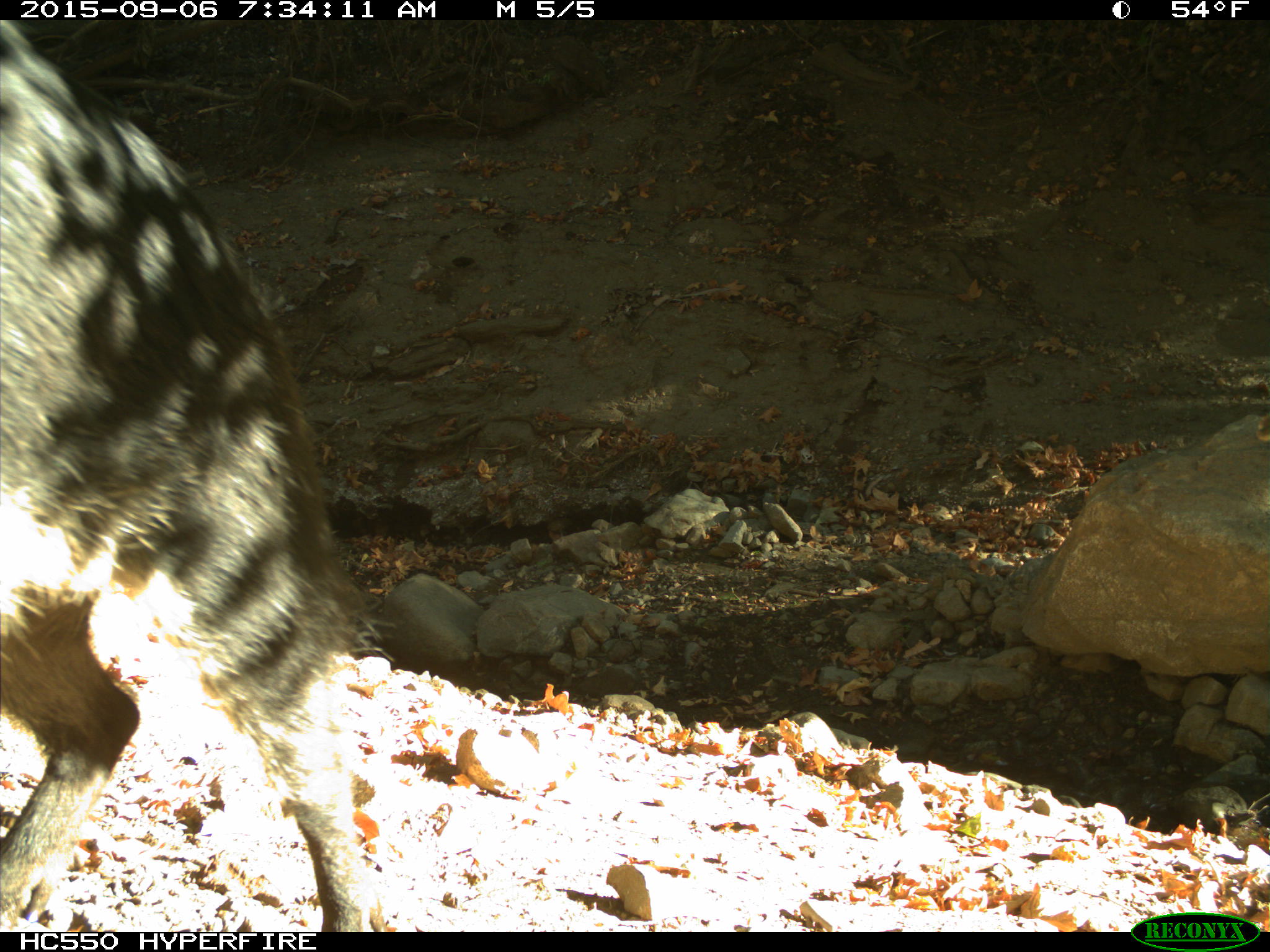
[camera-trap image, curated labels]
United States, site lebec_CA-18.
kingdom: Animalia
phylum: Chordata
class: Mammalia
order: Artiodactyla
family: Suidae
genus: Sus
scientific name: Sus scrofa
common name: wild boar